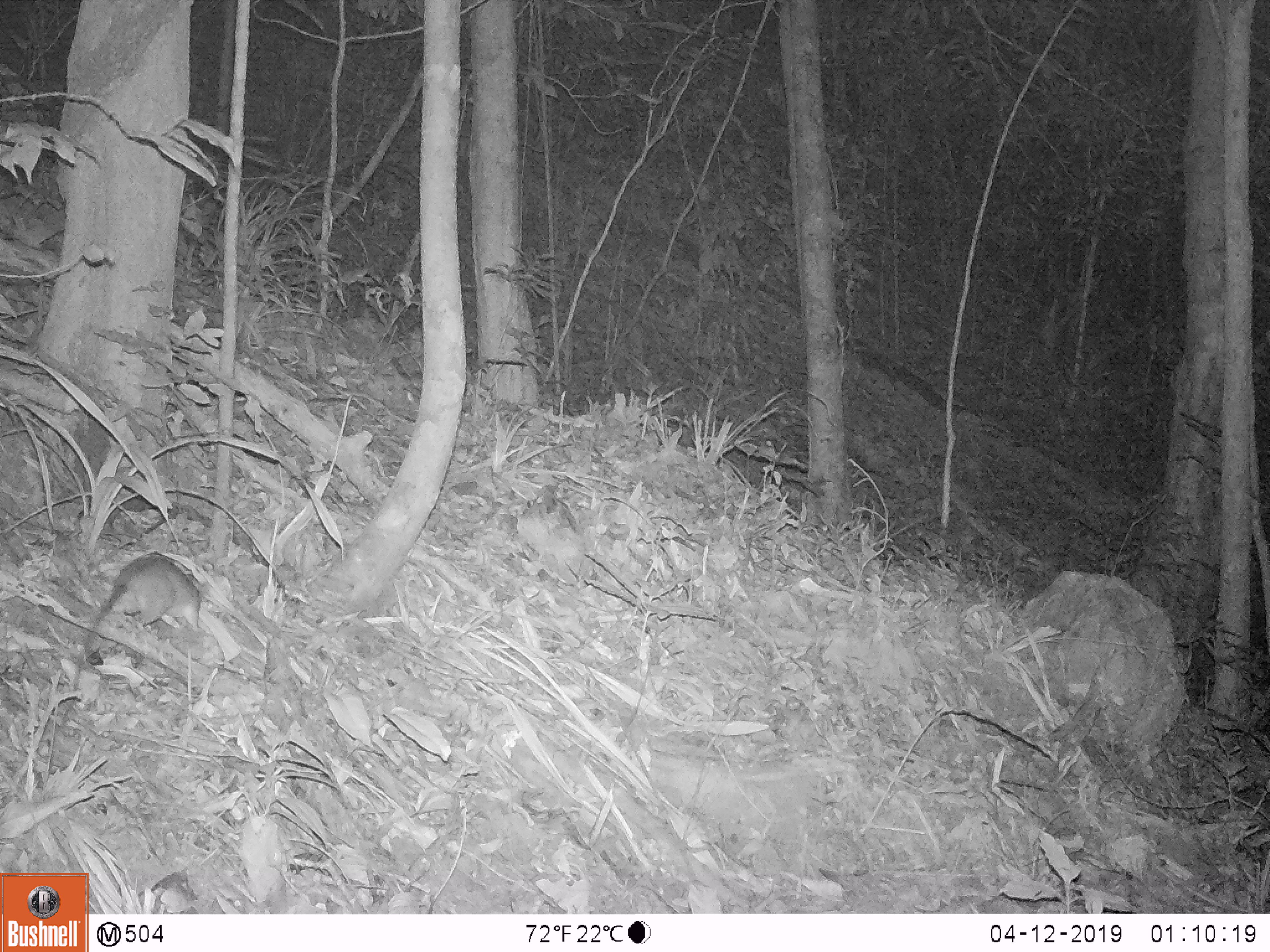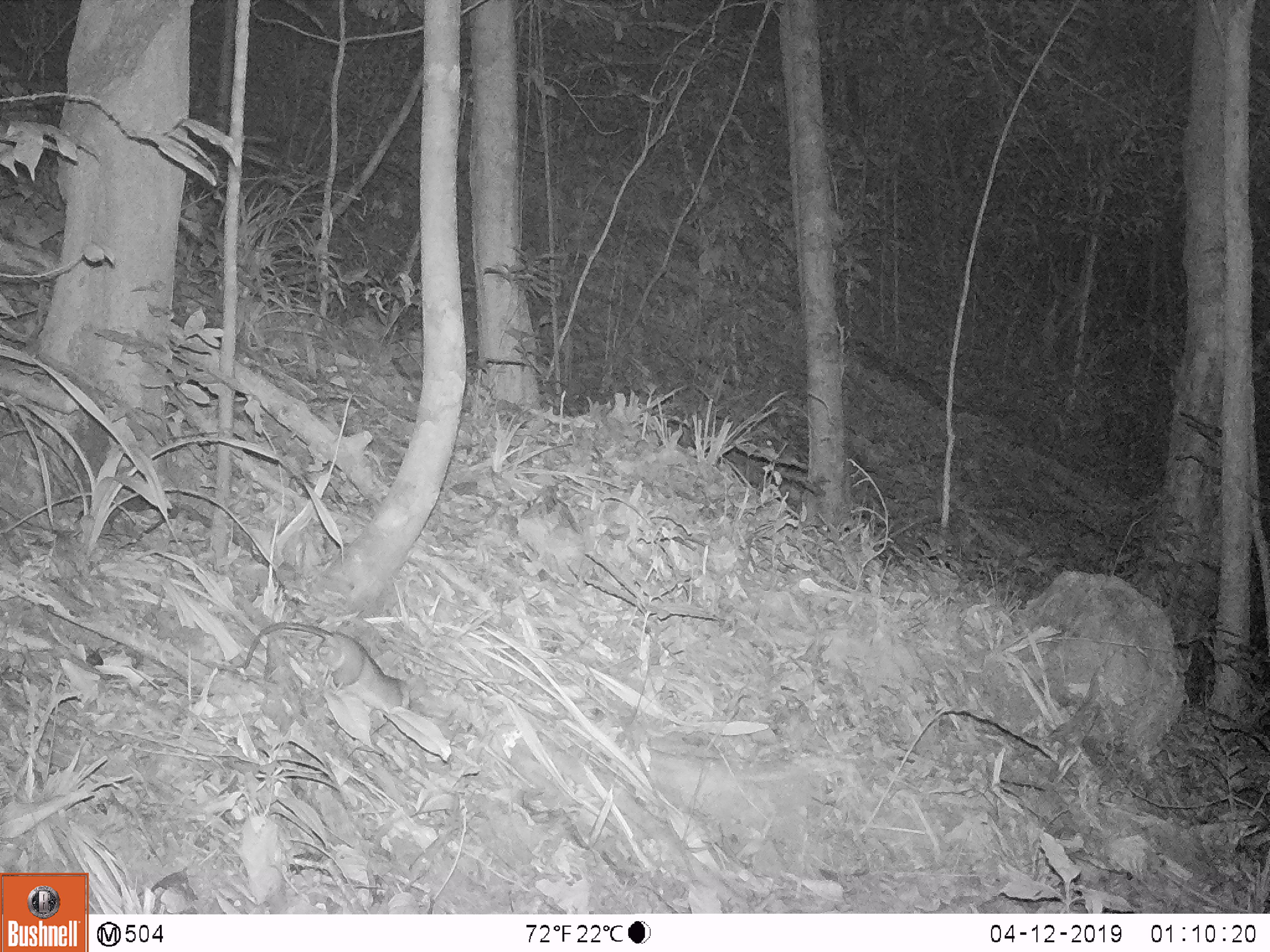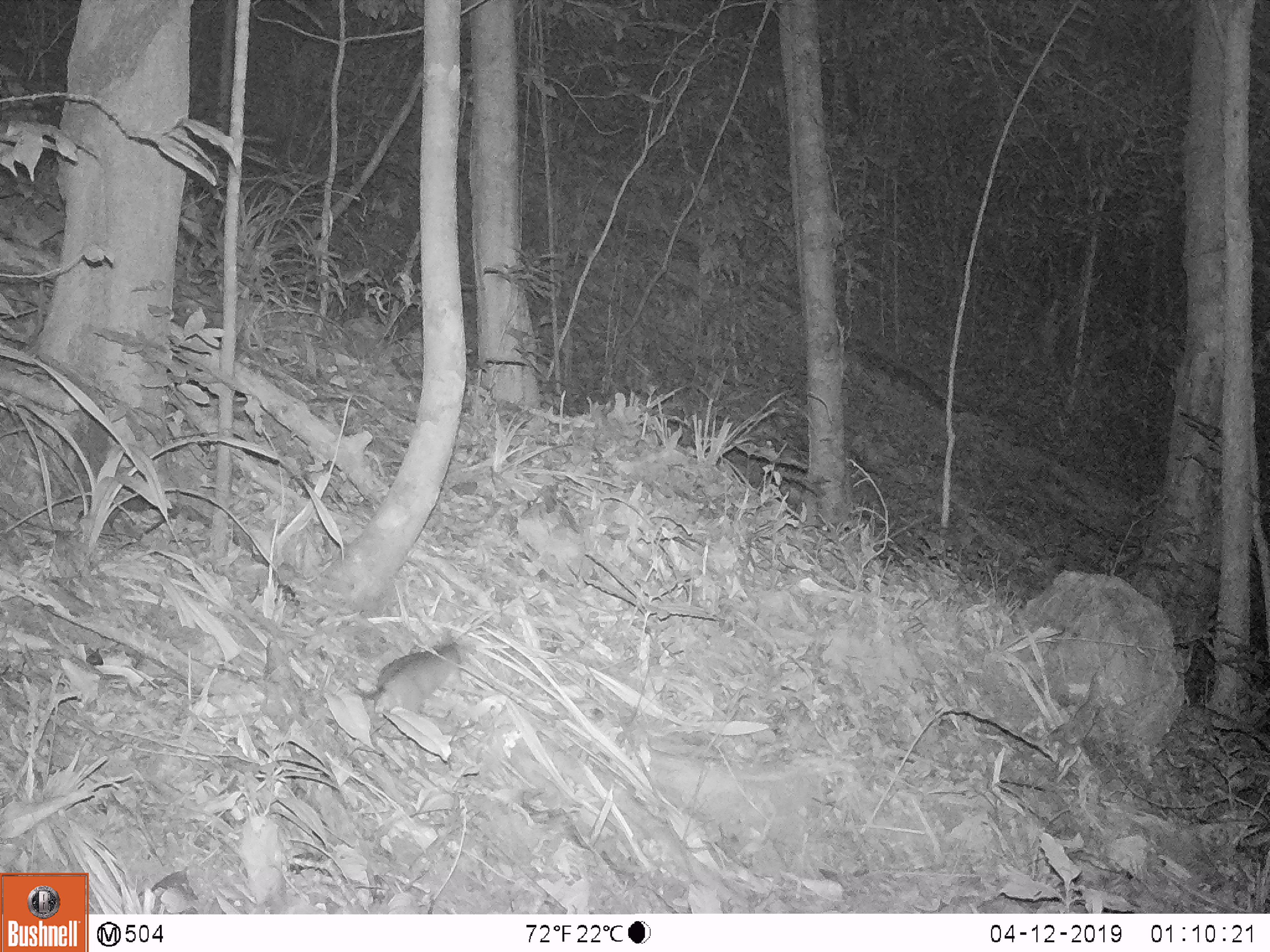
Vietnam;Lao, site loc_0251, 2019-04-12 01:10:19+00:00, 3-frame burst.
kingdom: Animalia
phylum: Chordata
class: Mammalia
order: Rodentia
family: Muridae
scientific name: Muridae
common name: old-world mice and rats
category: unidentified murid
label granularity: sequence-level